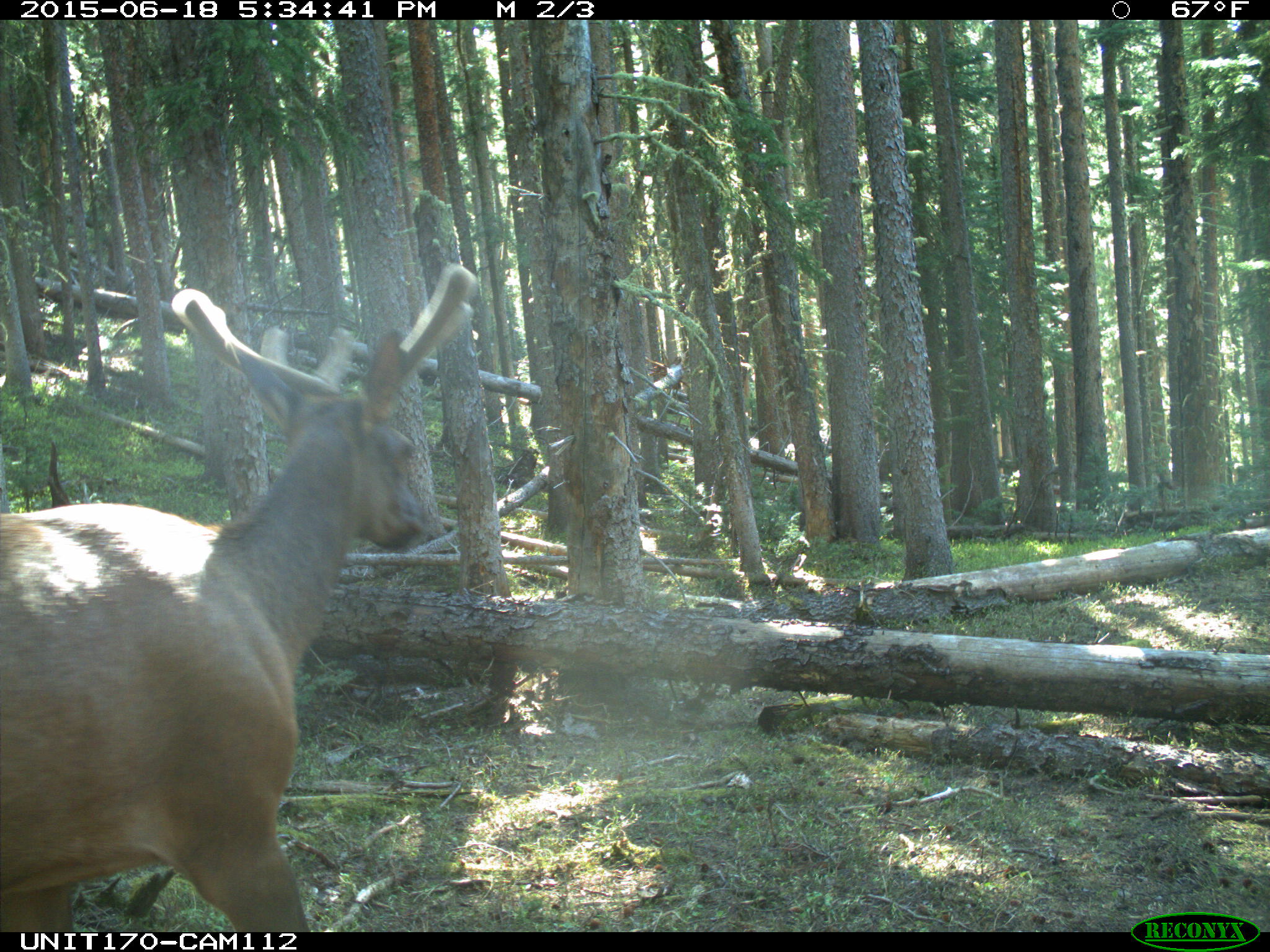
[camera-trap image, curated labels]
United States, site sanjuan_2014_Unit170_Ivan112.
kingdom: Animalia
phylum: Chordata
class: Mammalia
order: Artiodactyla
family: Cervidae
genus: Cervus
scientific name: Cervus elaphus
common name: red deer